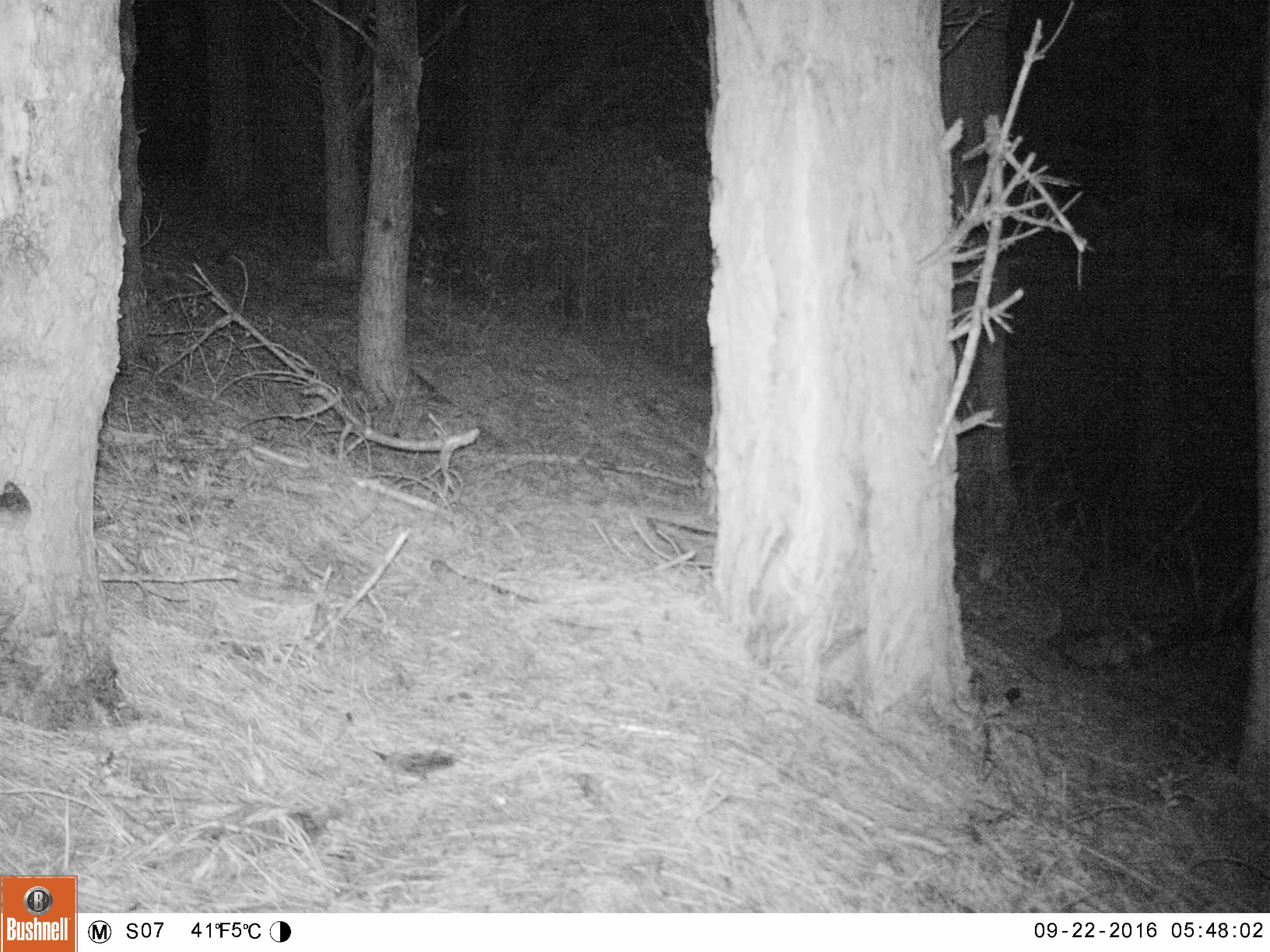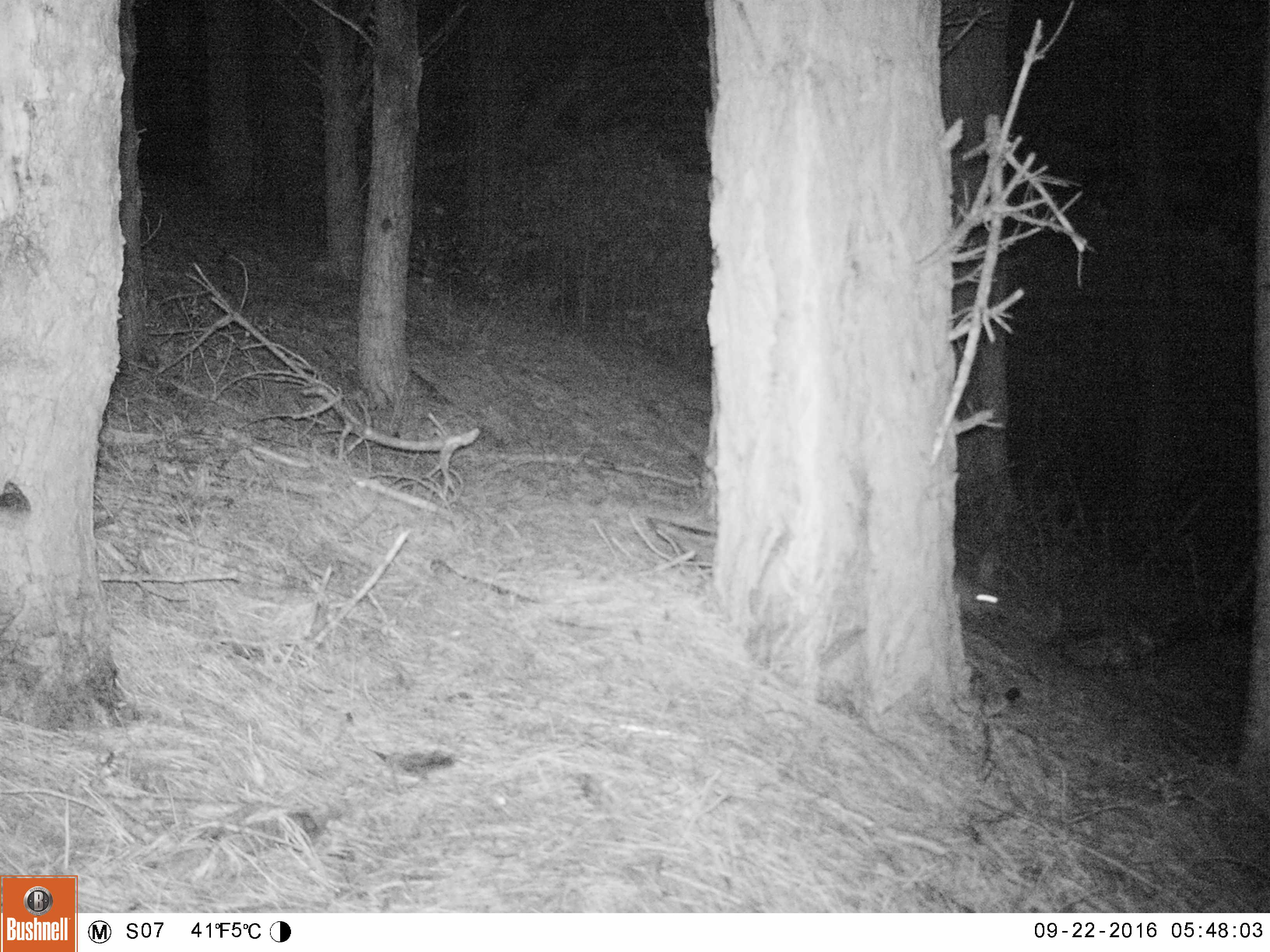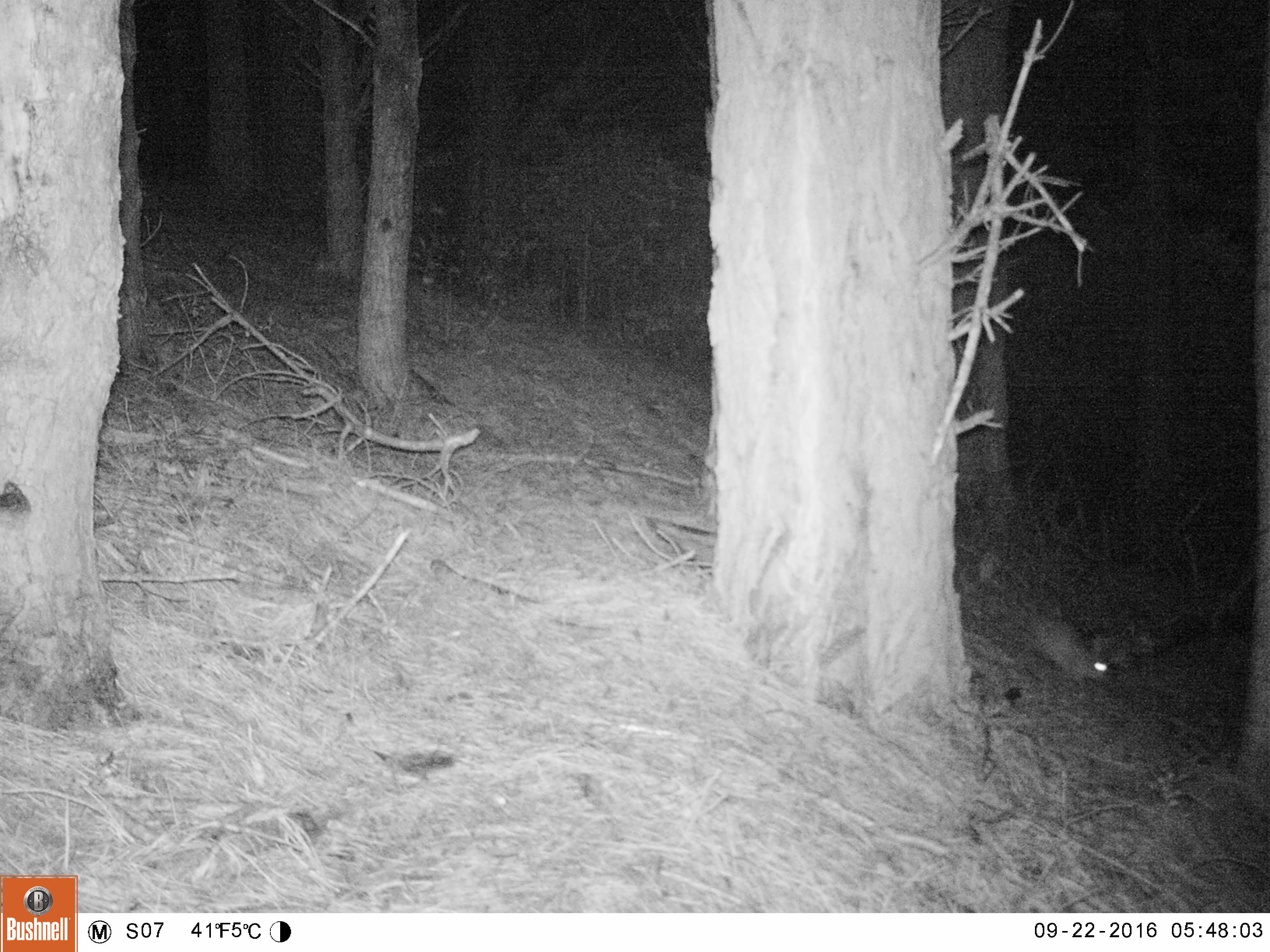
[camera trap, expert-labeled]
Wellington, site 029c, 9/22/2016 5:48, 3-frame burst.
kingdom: Animalia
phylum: Chordata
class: Mammalia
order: Lagomorpha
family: Leporidae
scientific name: Leporidae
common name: rabbit